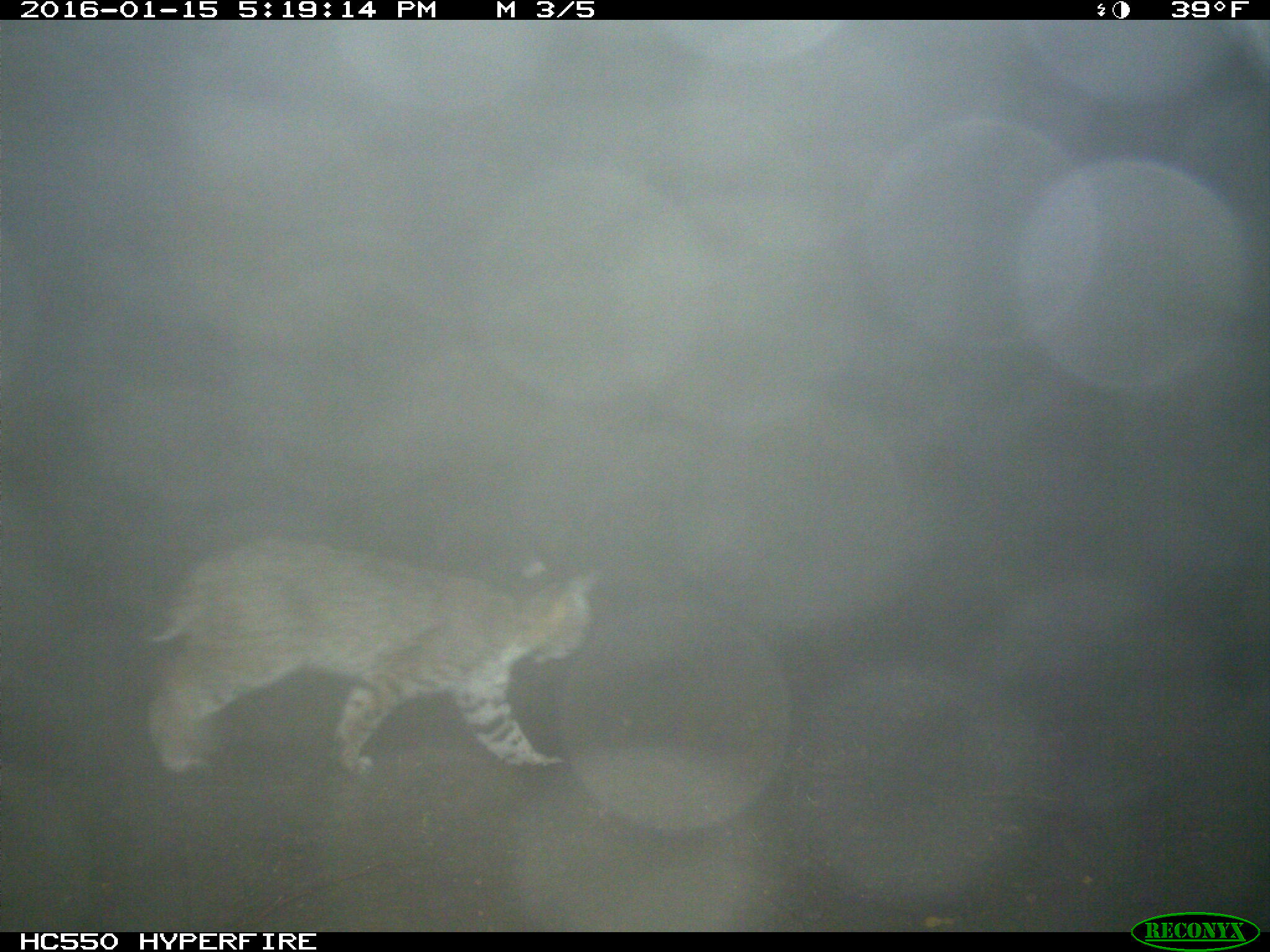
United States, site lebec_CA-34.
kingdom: Animalia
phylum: Chordata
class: Mammalia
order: Carnivora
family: Felidae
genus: Lynx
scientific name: Lynx rufus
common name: bobcat